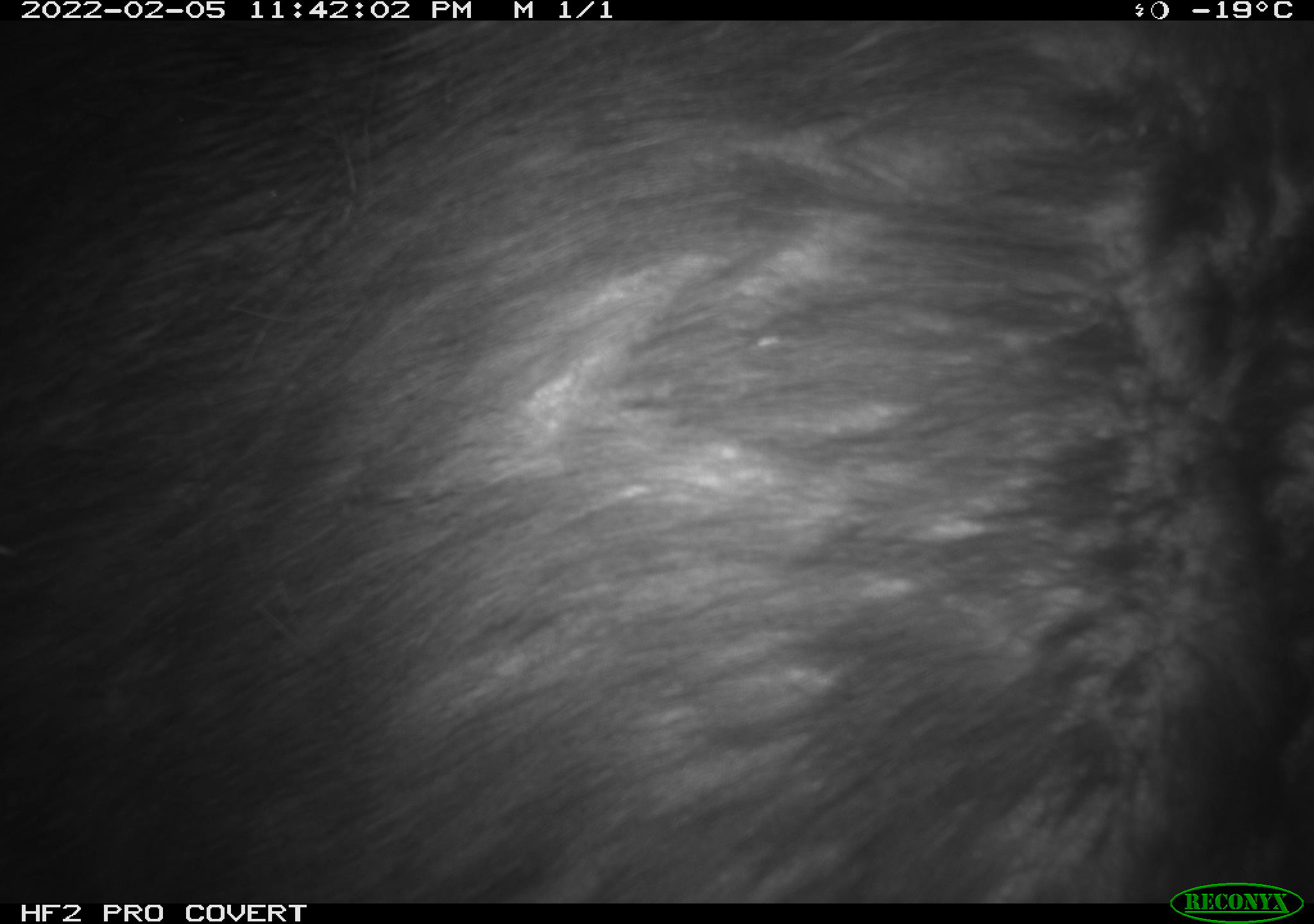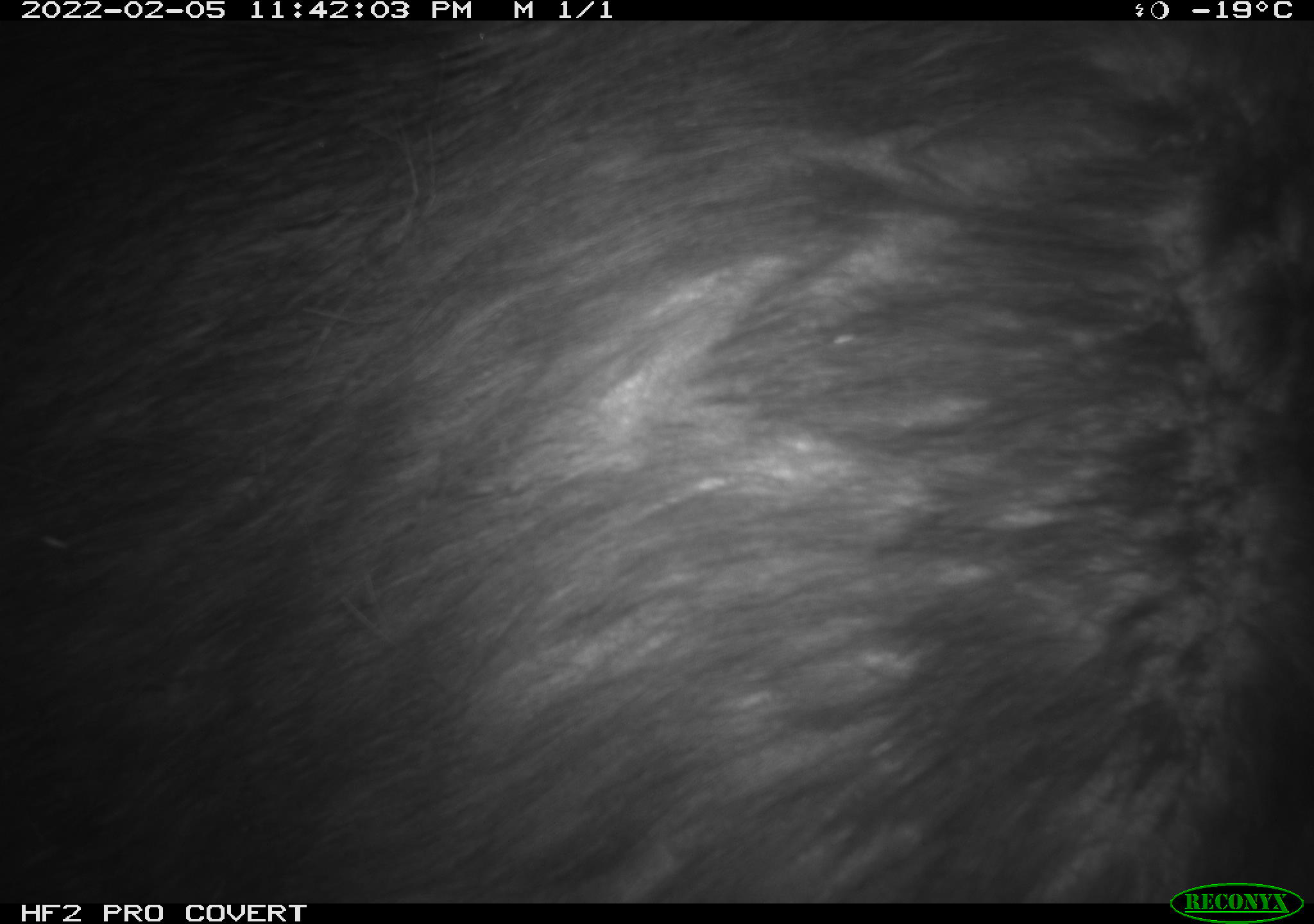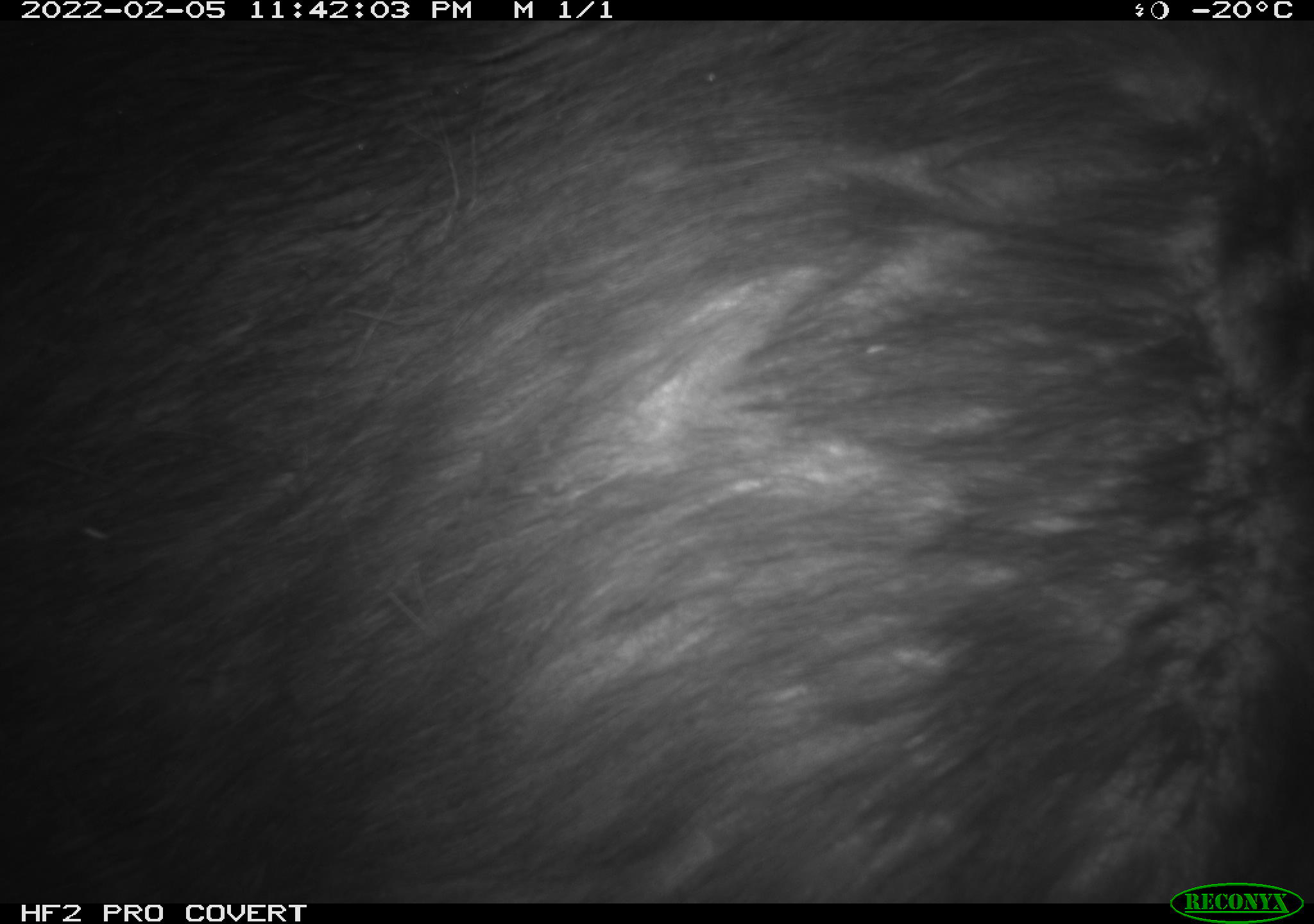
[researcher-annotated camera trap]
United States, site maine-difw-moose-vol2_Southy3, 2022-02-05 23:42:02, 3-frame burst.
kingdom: Animalia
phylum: Chordata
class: Mammalia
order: Artiodactyla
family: Cervidae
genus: Alces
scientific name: Alces alces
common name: moose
Moose (Alces alces).